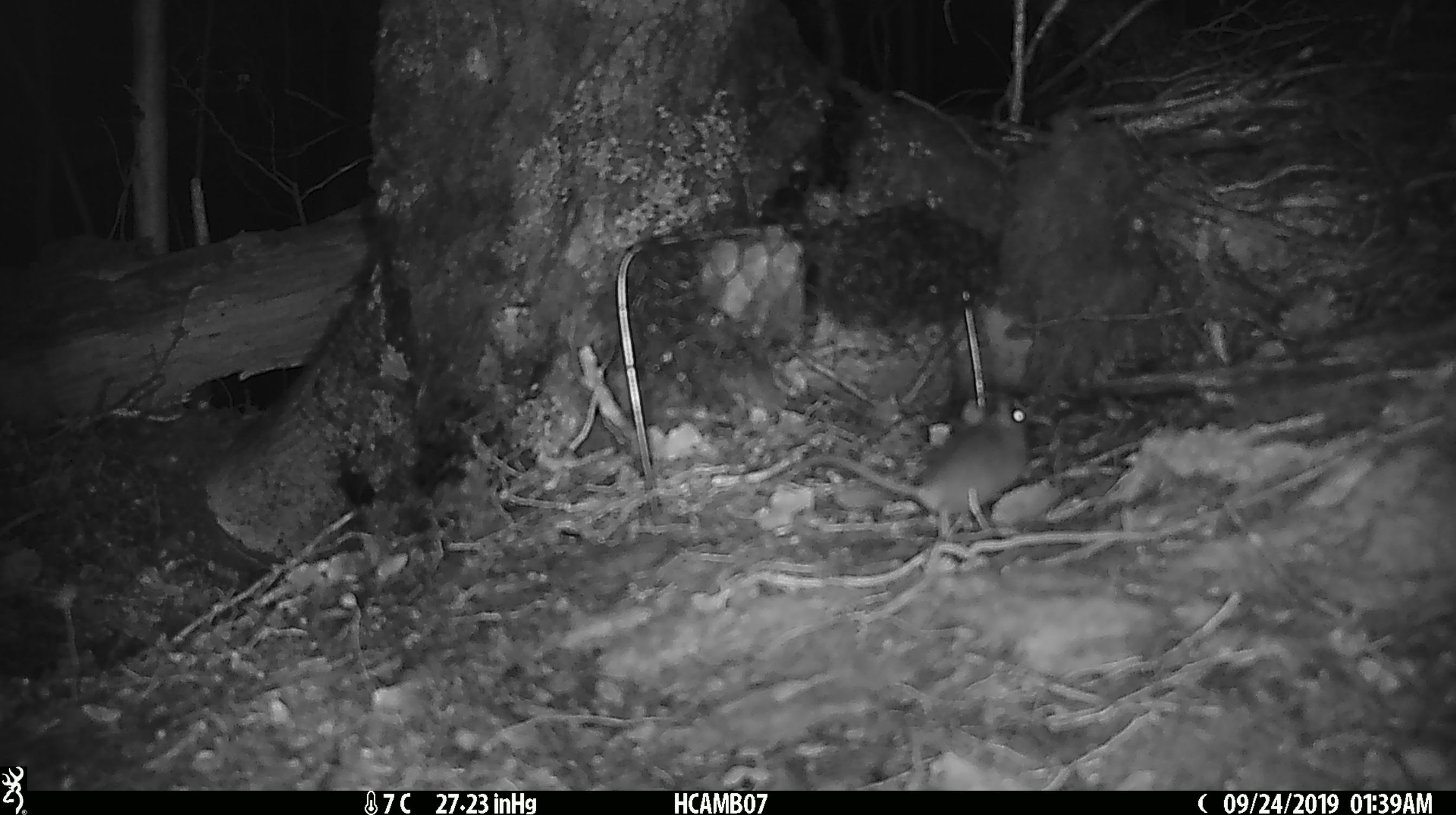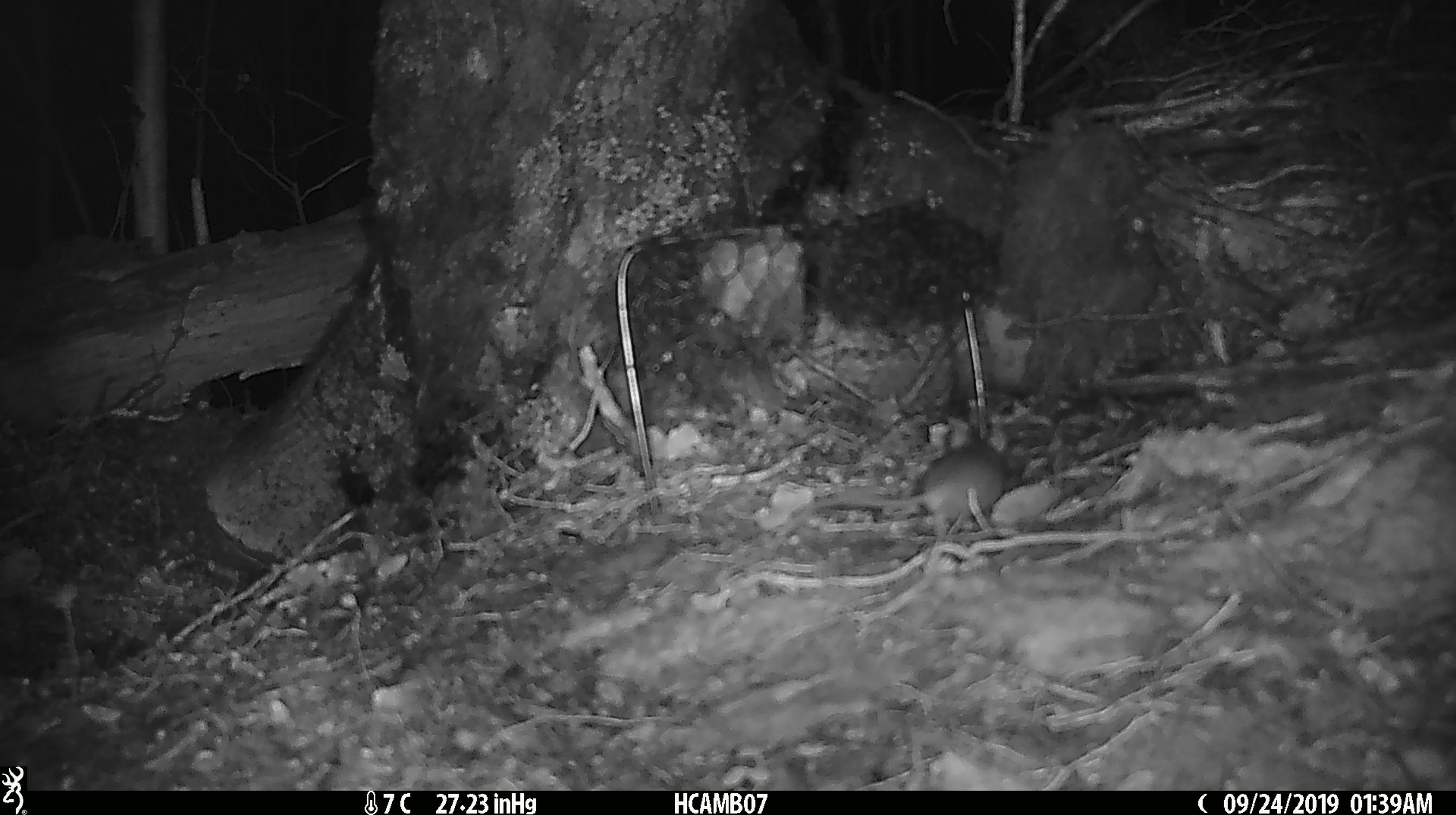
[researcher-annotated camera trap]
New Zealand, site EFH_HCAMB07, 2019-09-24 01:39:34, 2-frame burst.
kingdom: Animalia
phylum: Chordata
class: Mammalia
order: Rodentia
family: Muridae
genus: Mus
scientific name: Mus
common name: mouse